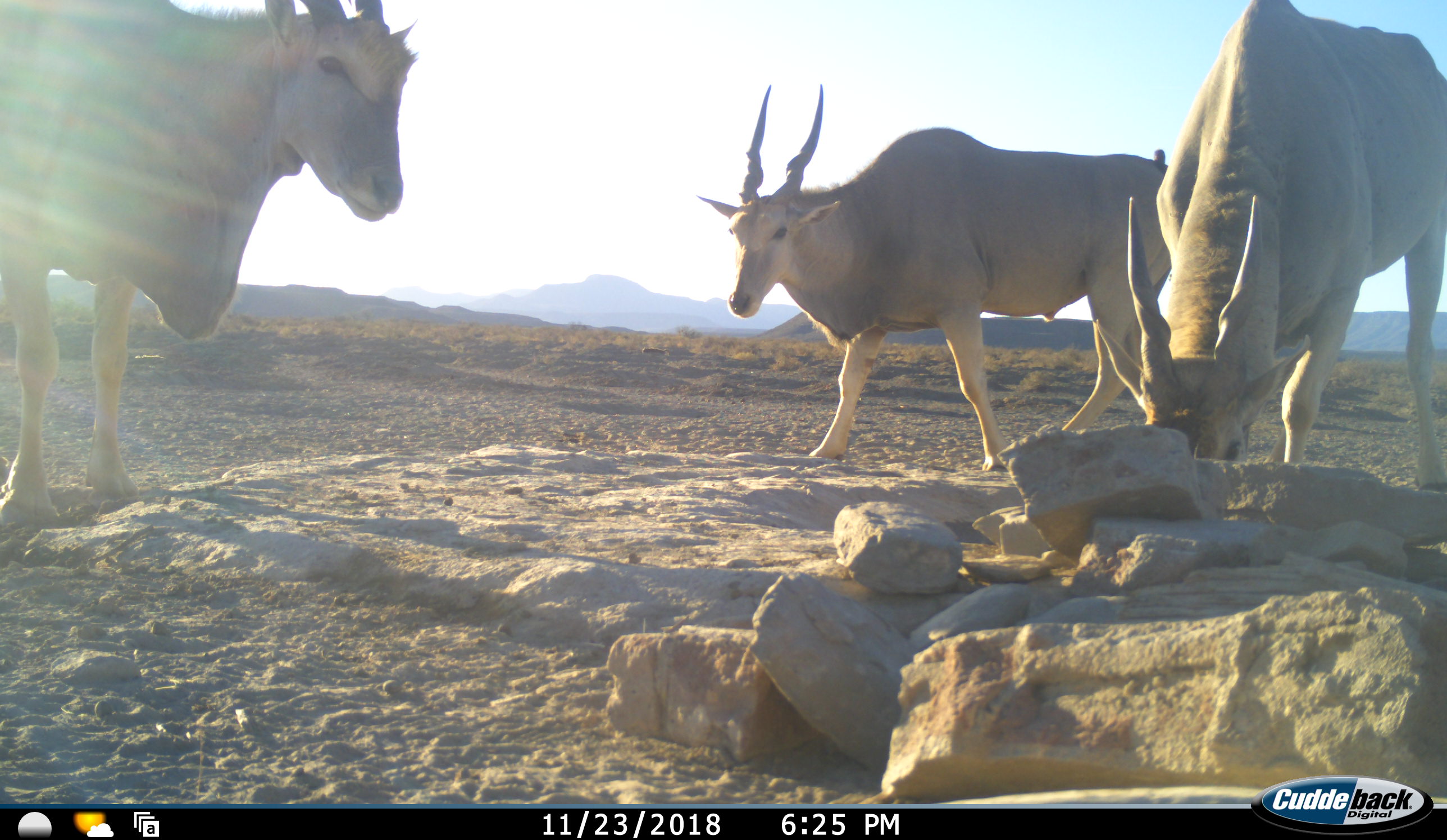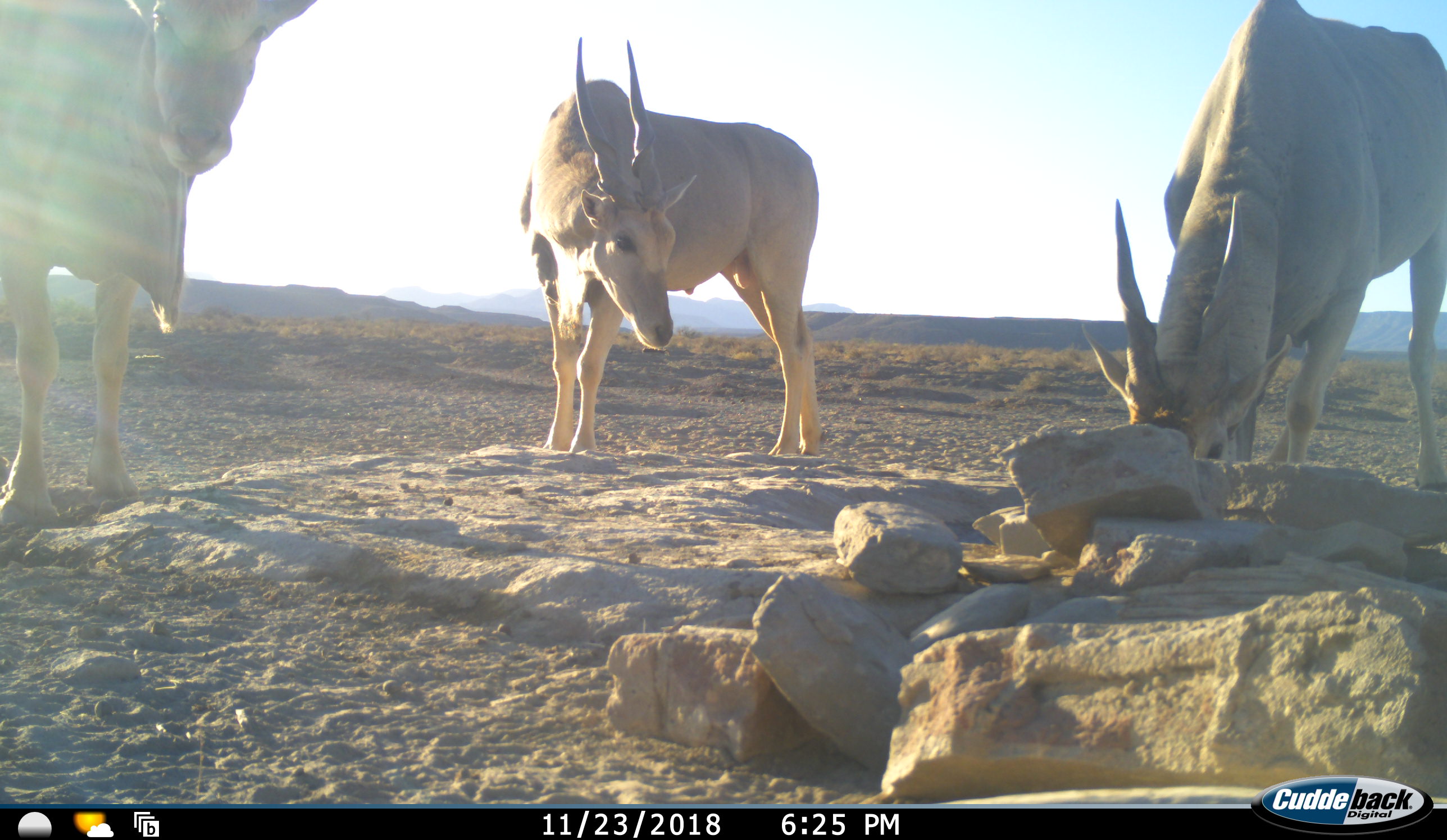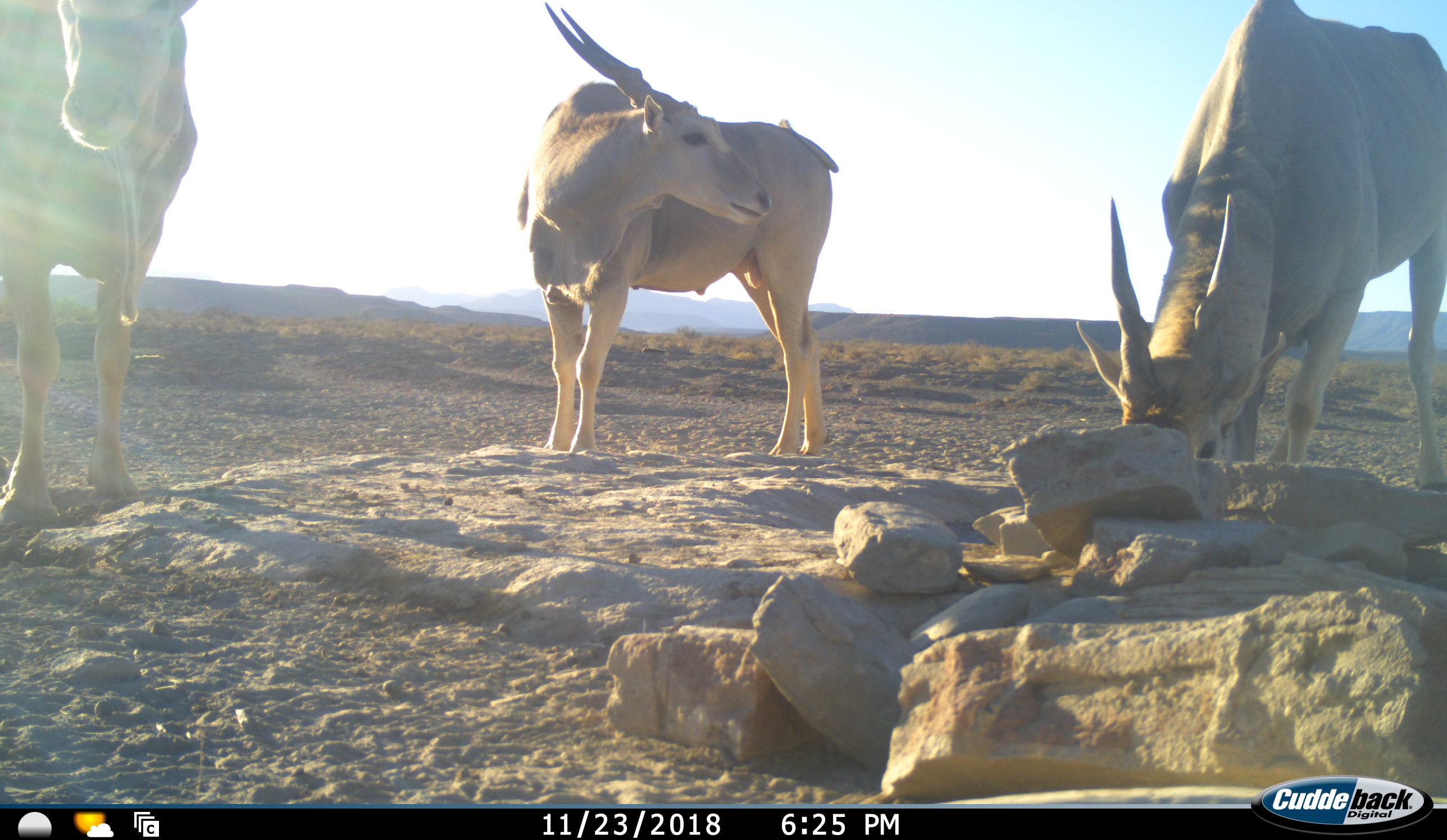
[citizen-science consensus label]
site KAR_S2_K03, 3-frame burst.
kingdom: Animalia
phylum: Chordata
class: Mammalia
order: Artiodactyla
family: Bovidae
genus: Tragelaphus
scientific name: Tragelaphus oryx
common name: eland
Eland (Tragelaphus oryx), count 3. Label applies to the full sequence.